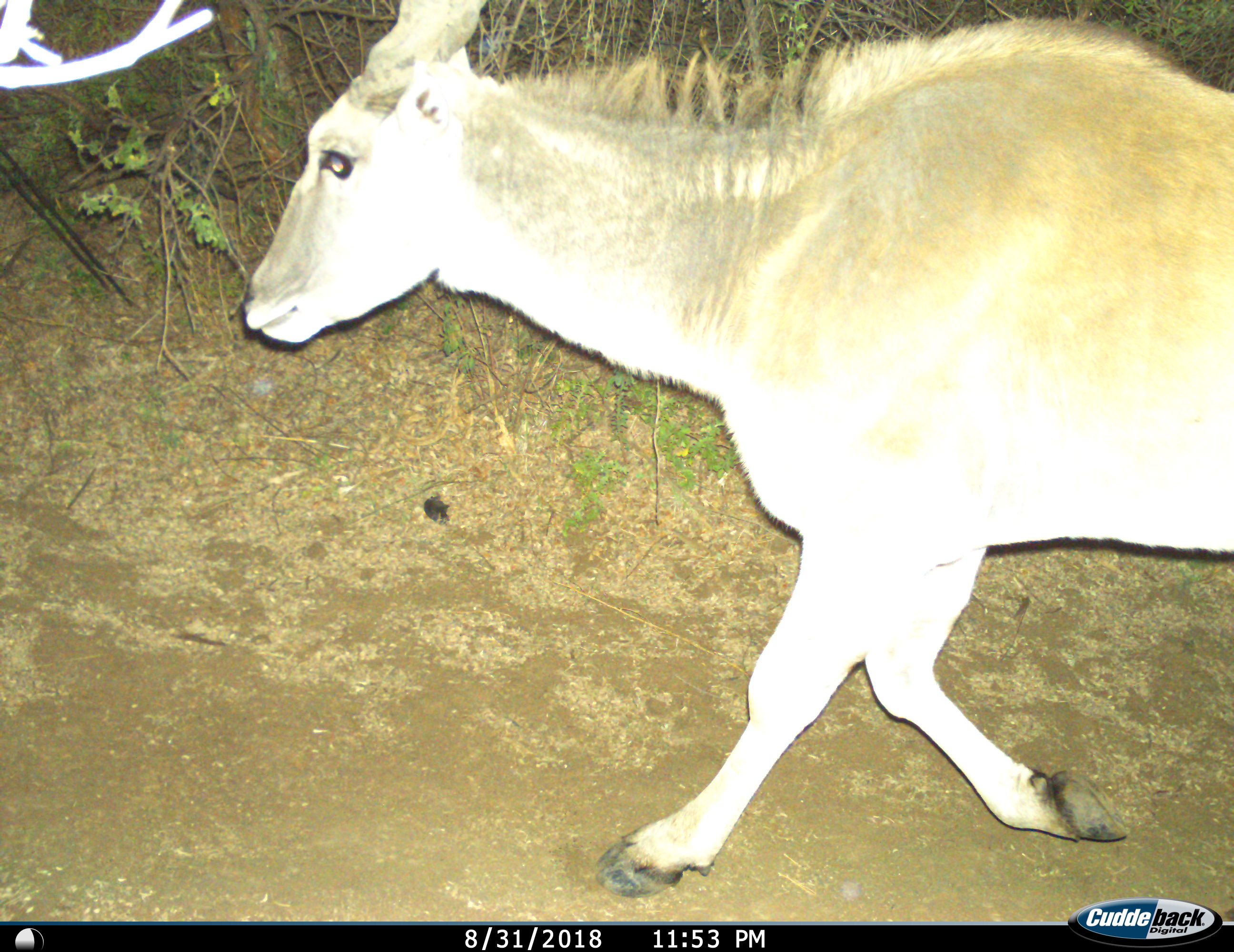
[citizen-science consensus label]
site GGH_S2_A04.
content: unidentified animal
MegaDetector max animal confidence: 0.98